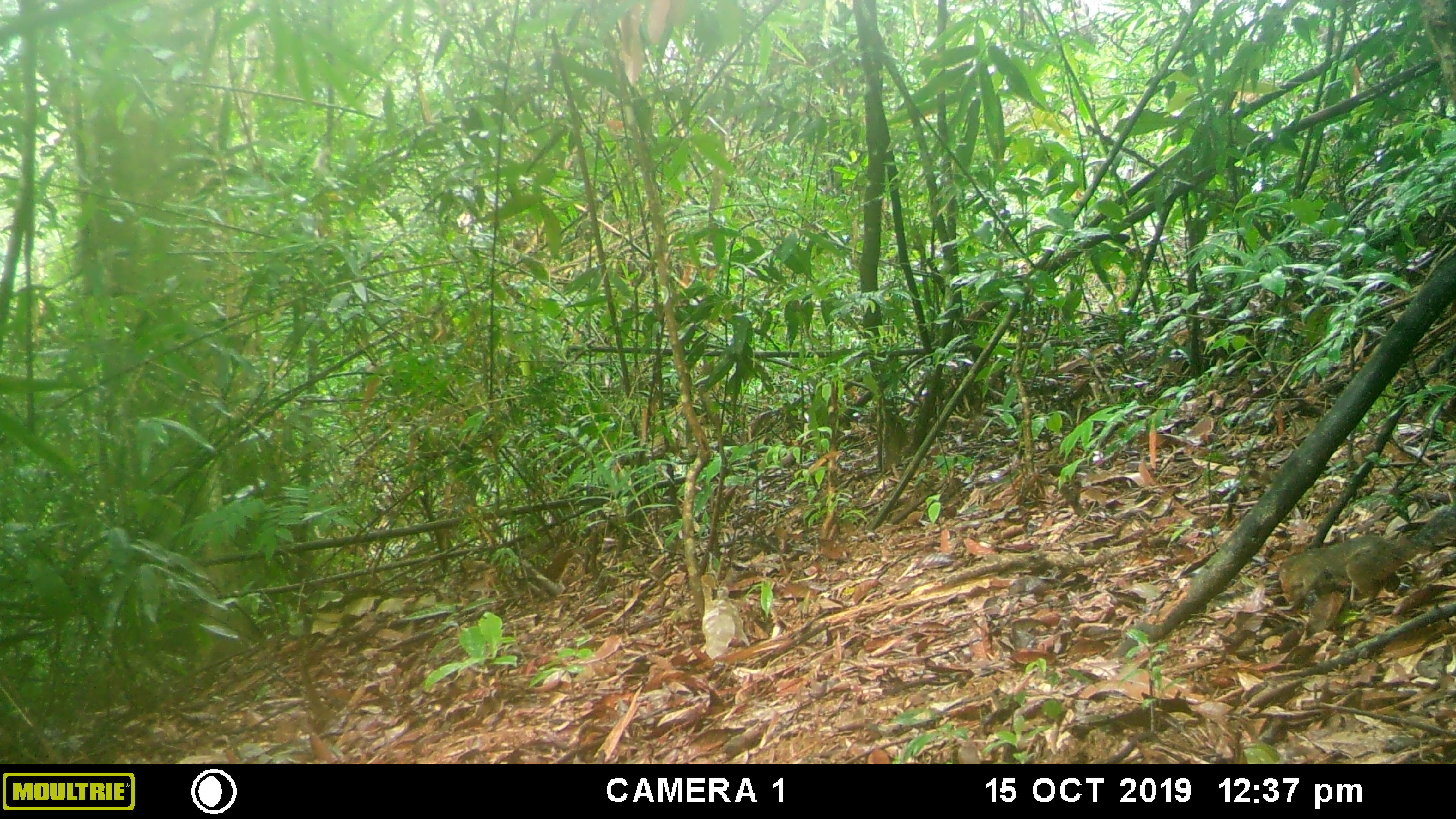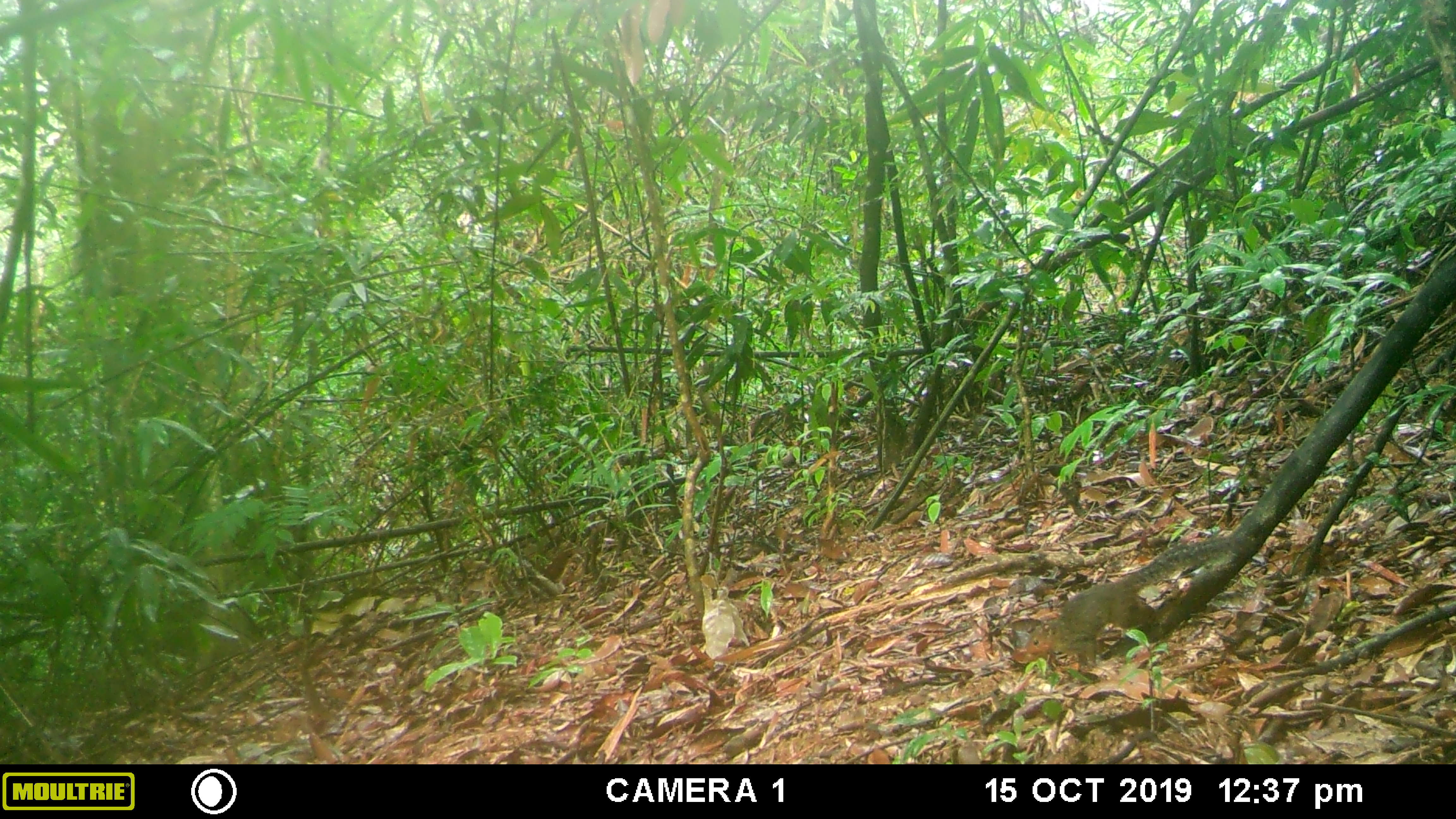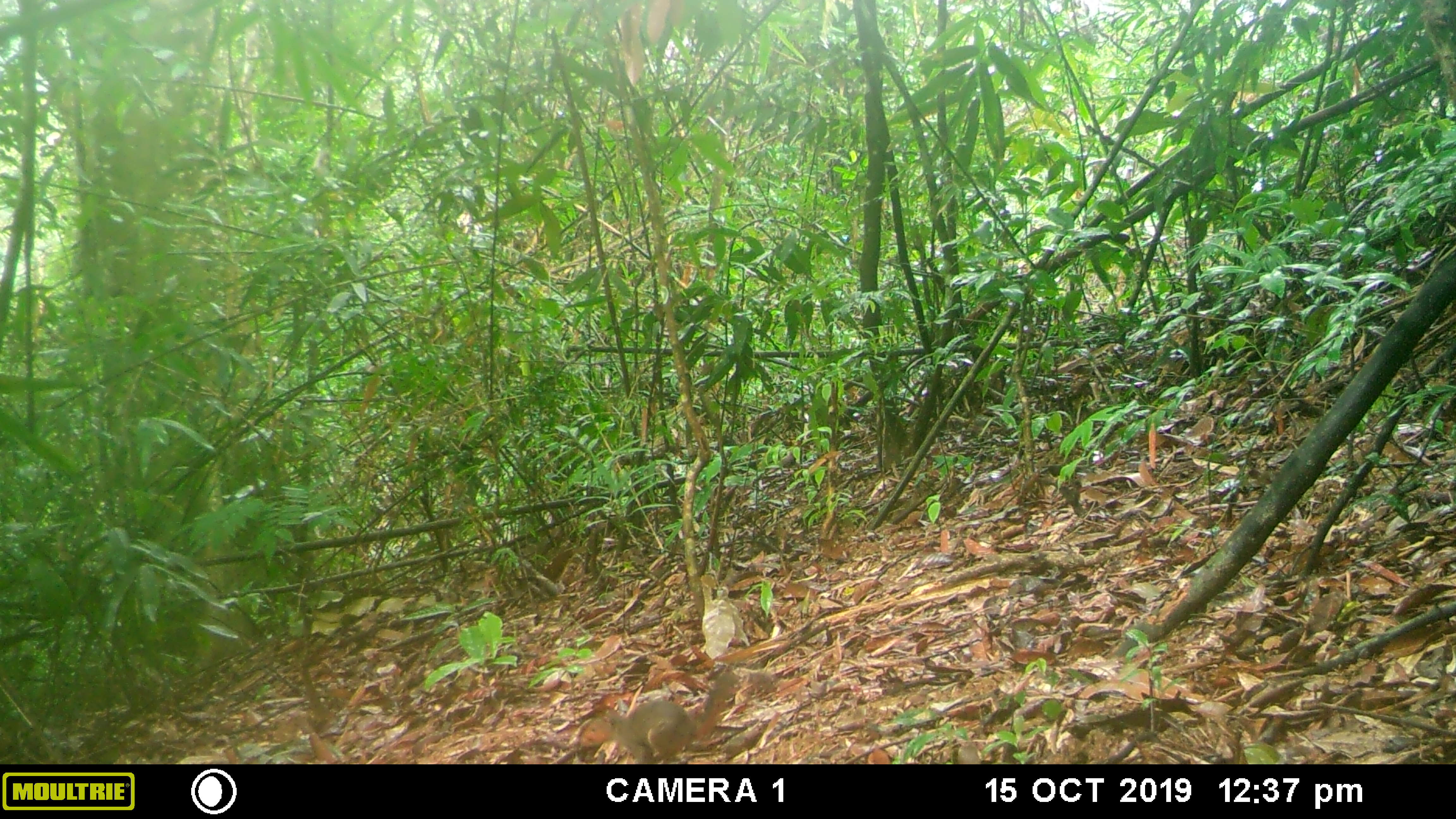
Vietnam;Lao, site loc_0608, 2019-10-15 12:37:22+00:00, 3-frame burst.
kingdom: Animalia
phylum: Chordata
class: Mammalia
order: Rodentia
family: Sciuridae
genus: Dremomys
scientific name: Dremomys rufigenis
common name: red-cheeked squirrel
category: red cheeked squirrel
Red cheeked squirrel (red-cheeked squirrel) (Dremomys rufigenis). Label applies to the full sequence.